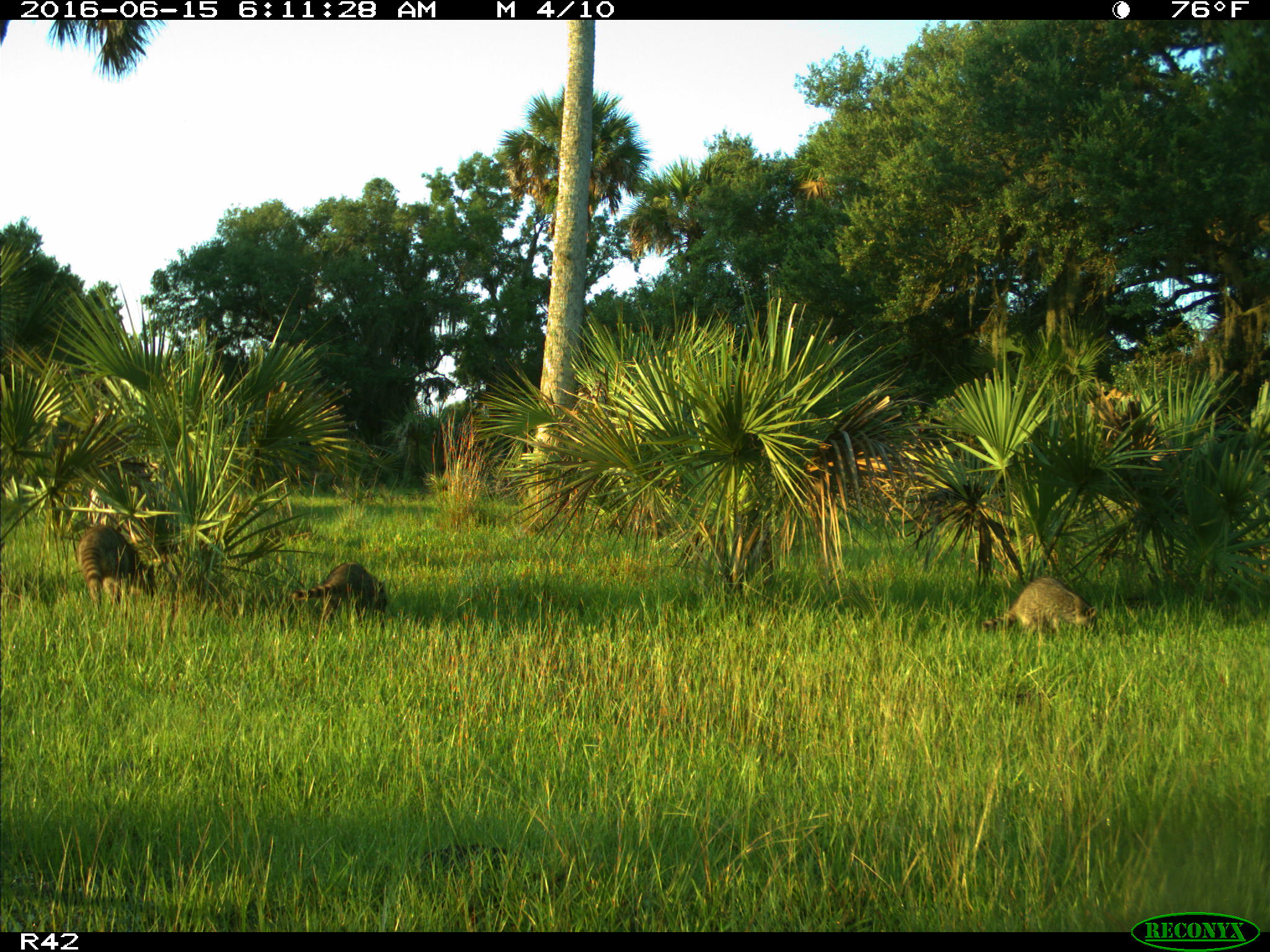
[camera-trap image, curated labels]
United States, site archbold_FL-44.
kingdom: Animalia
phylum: Chordata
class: Mammalia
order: Carnivora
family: Procyonidae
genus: Procyon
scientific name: Procyon lotor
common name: common raccoon